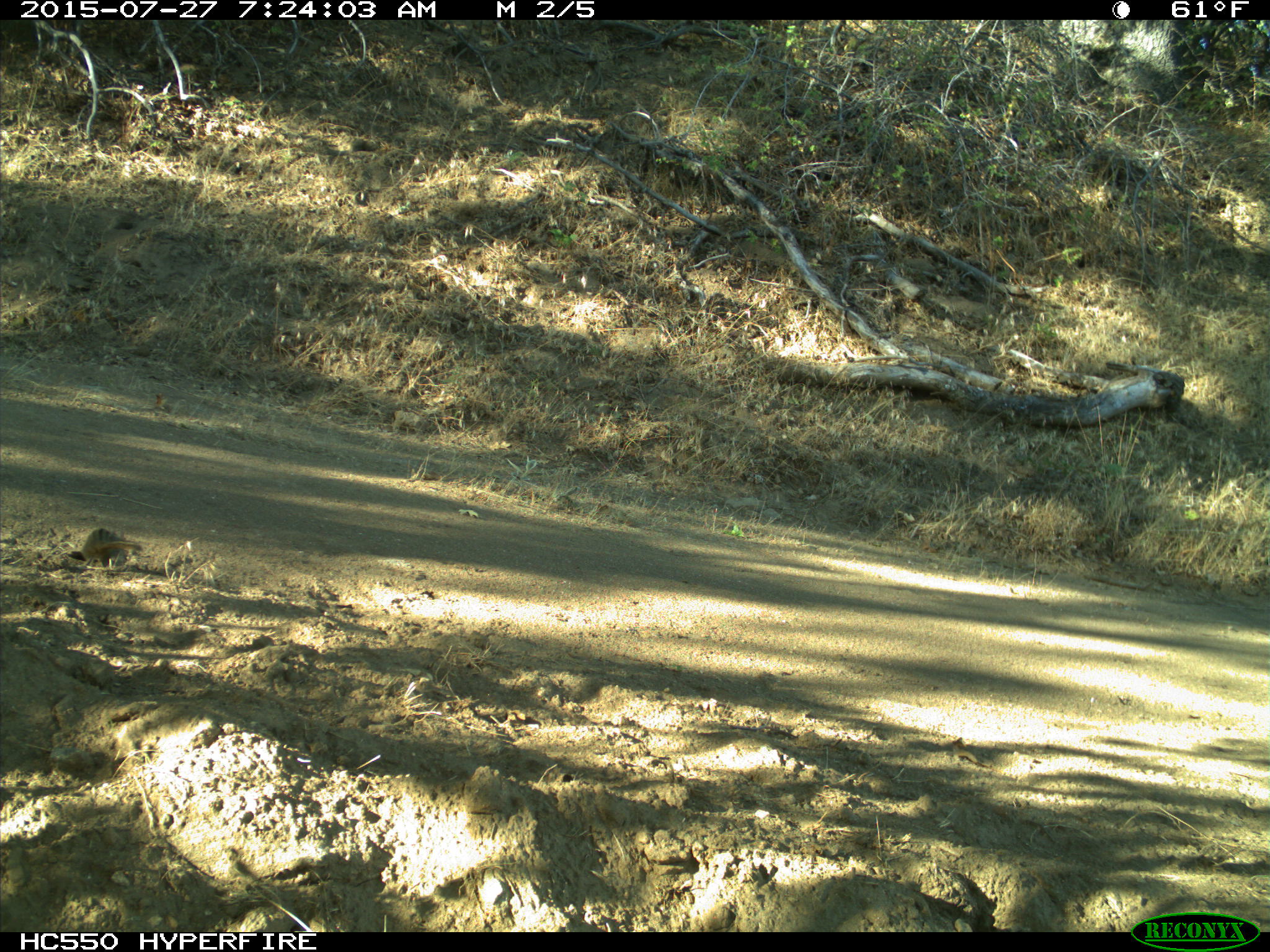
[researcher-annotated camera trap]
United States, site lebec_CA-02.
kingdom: Animalia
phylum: Chordata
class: Mammalia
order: Rodentia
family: Sciuridae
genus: Tamias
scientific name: Tamias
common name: chipmunk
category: unidentified chipmunk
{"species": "unidentified chipmunk (chipmunk) (Tamias)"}